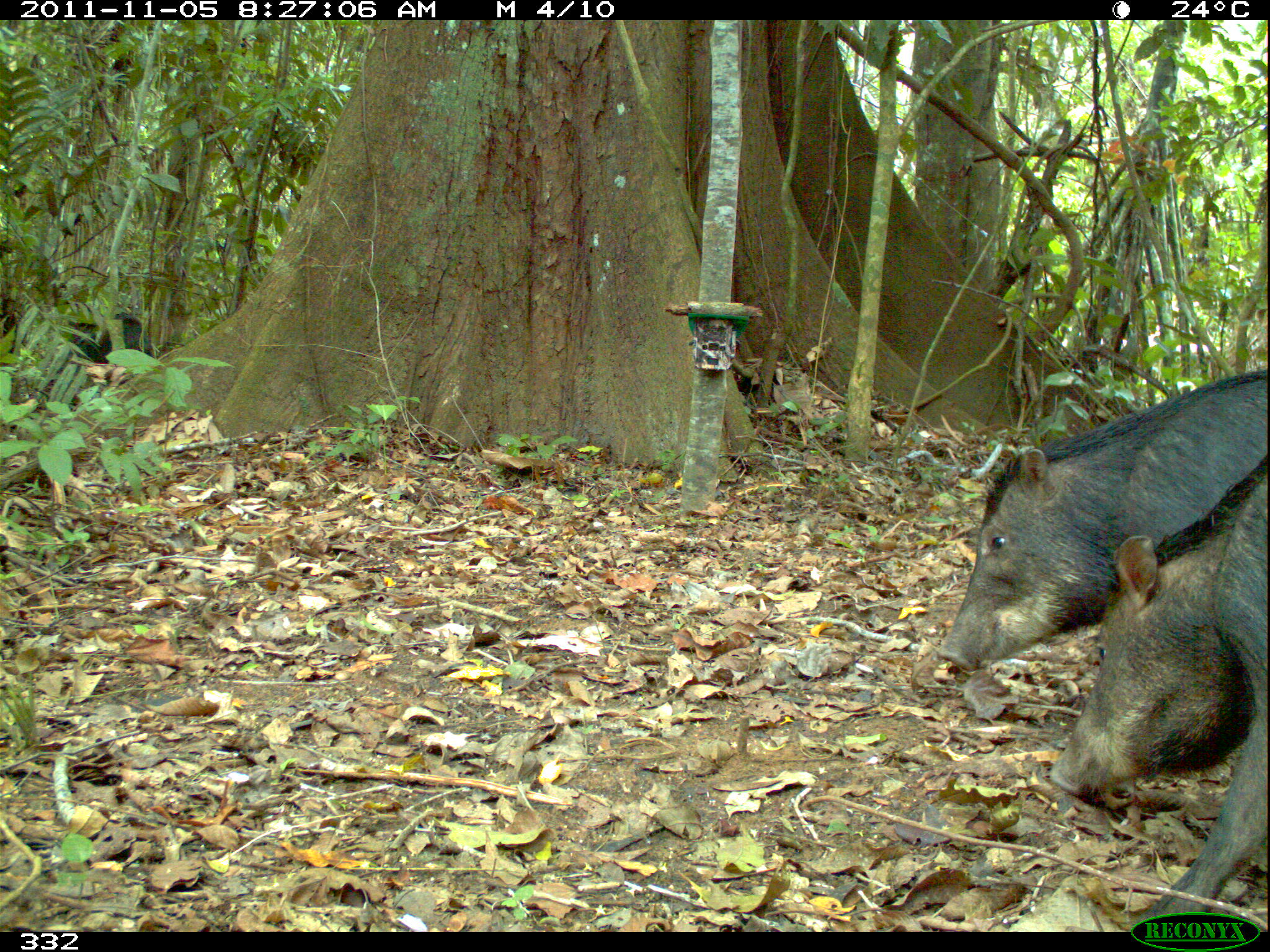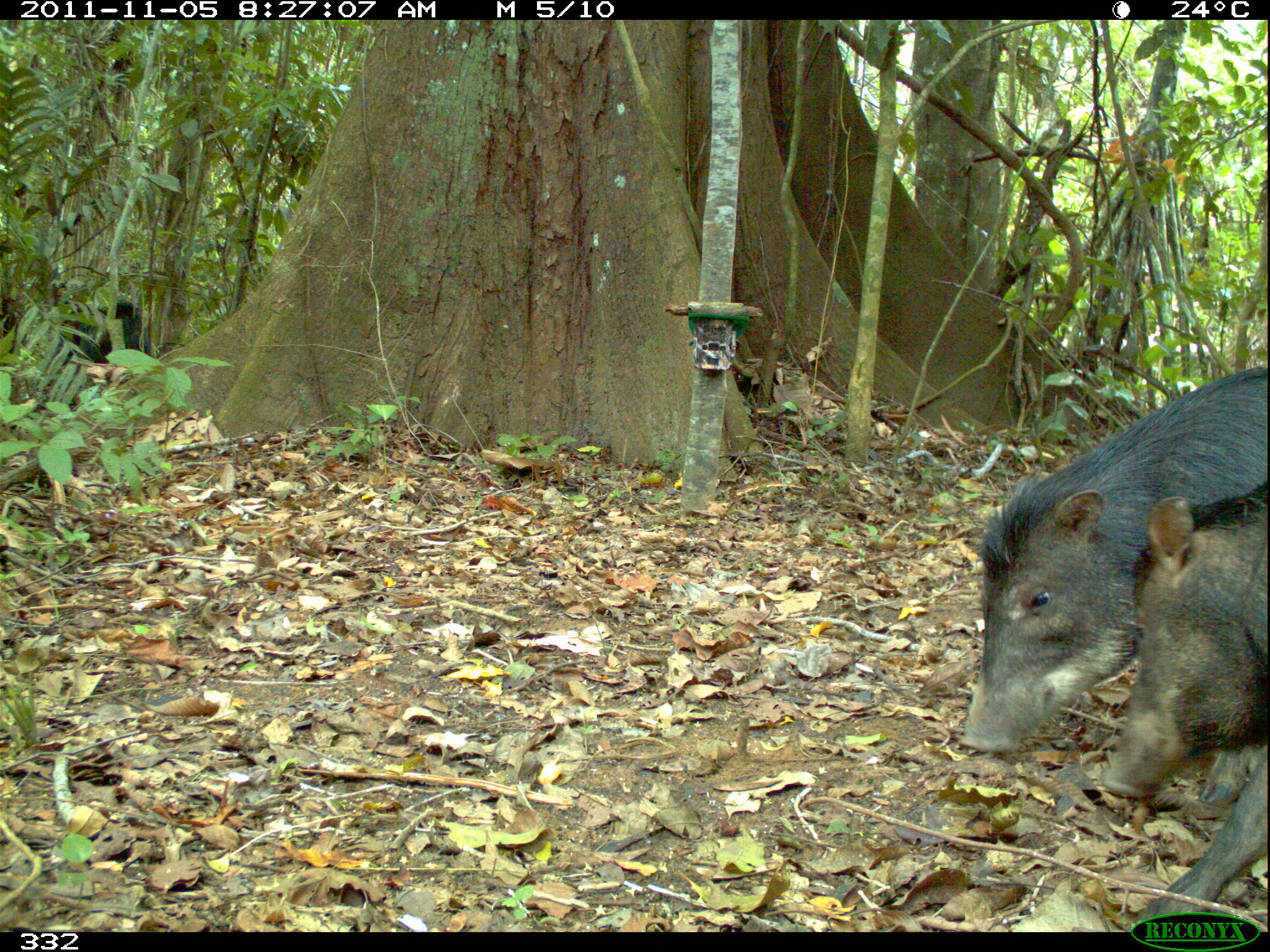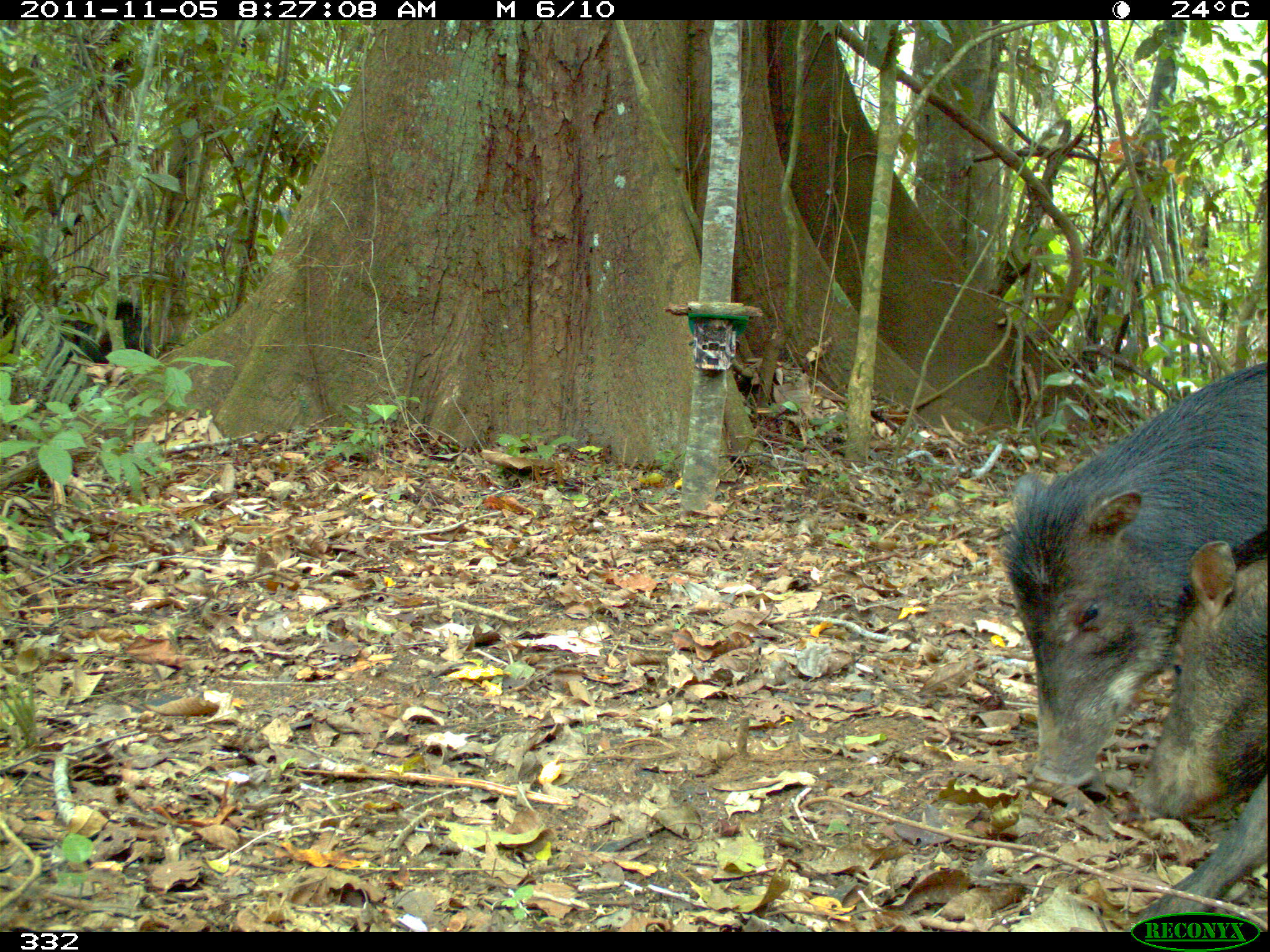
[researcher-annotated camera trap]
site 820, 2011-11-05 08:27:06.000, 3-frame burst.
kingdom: Animalia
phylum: Chordata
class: Mammalia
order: Artiodactyla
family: Tayassuidae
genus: Tayassu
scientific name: Tayassu pecari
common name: white-lipped peccary